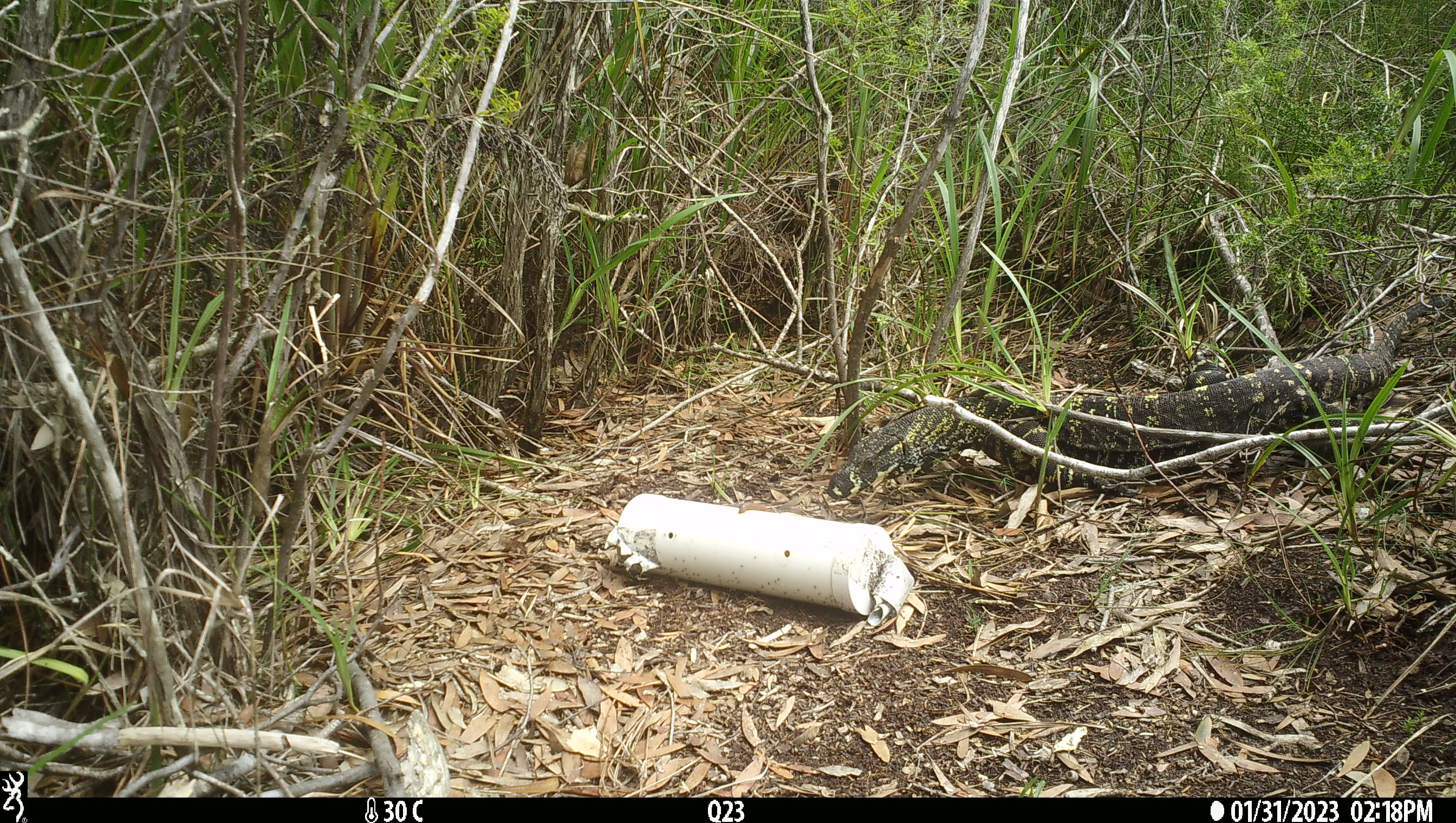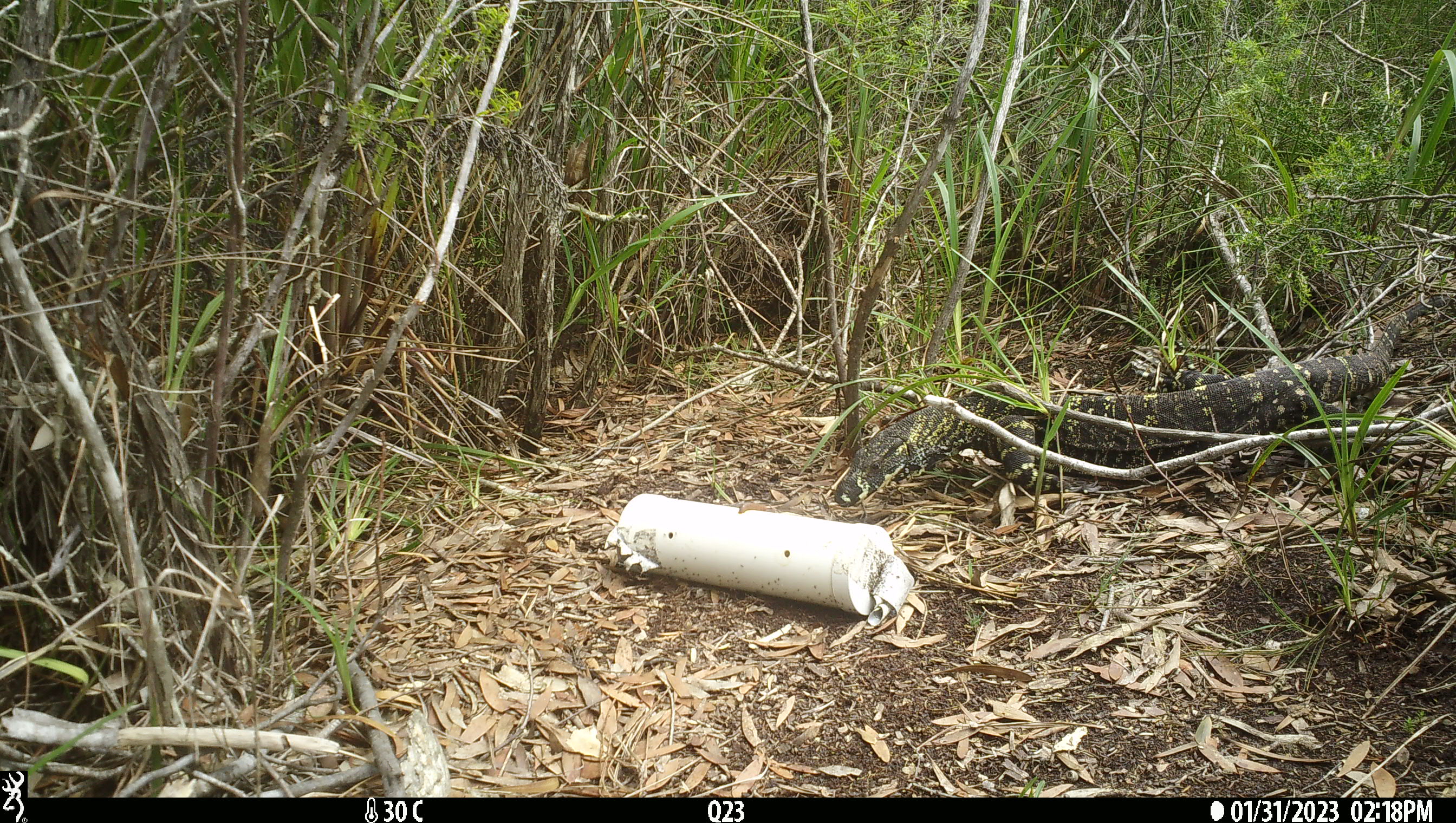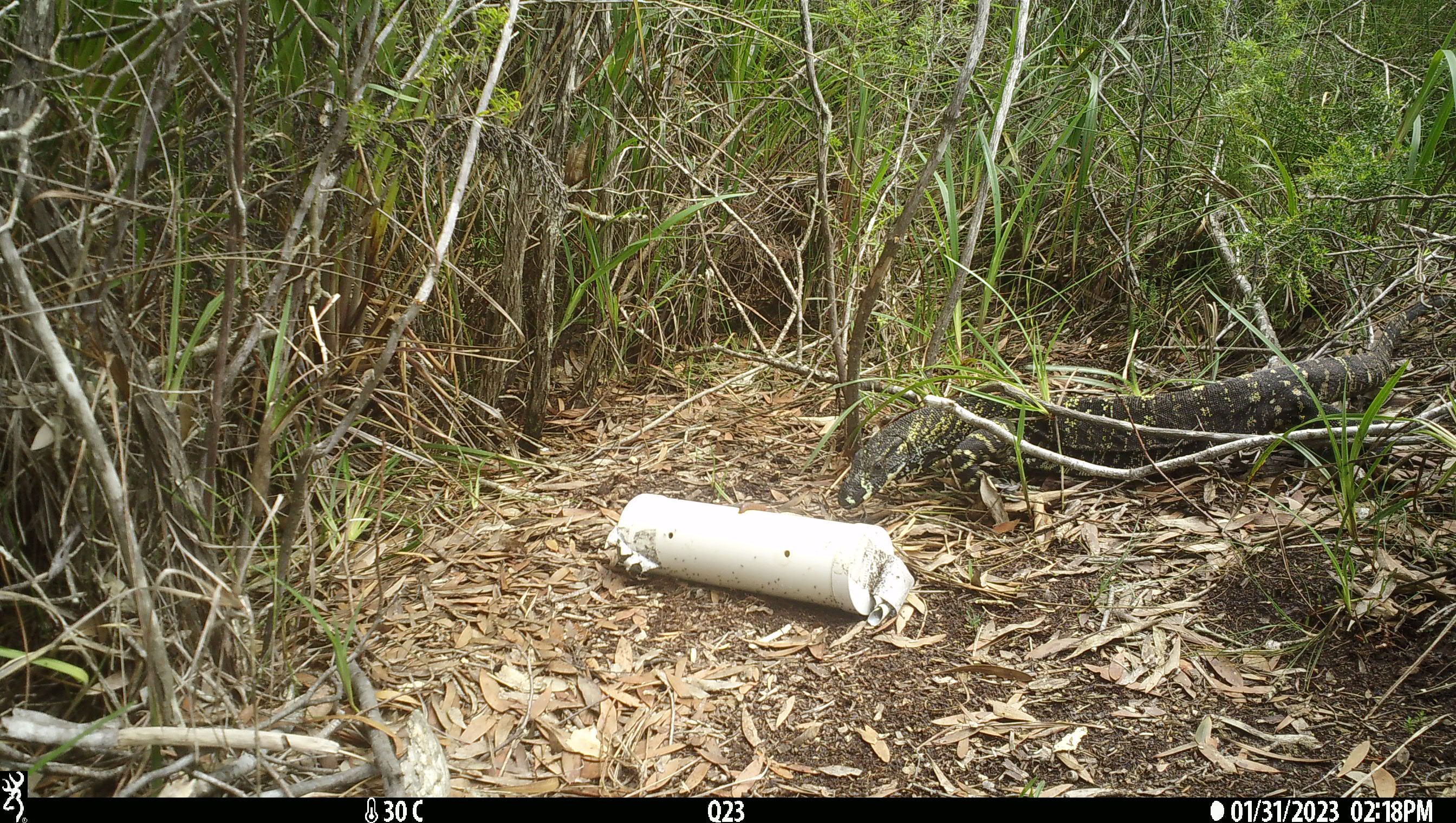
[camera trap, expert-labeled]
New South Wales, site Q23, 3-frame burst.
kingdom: Animalia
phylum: Chordata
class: Reptilia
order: Squamata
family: Varanidae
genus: Varanus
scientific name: Varanus varius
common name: lace monitor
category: goanna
Goanna (lace monitor) (Varanus varius).